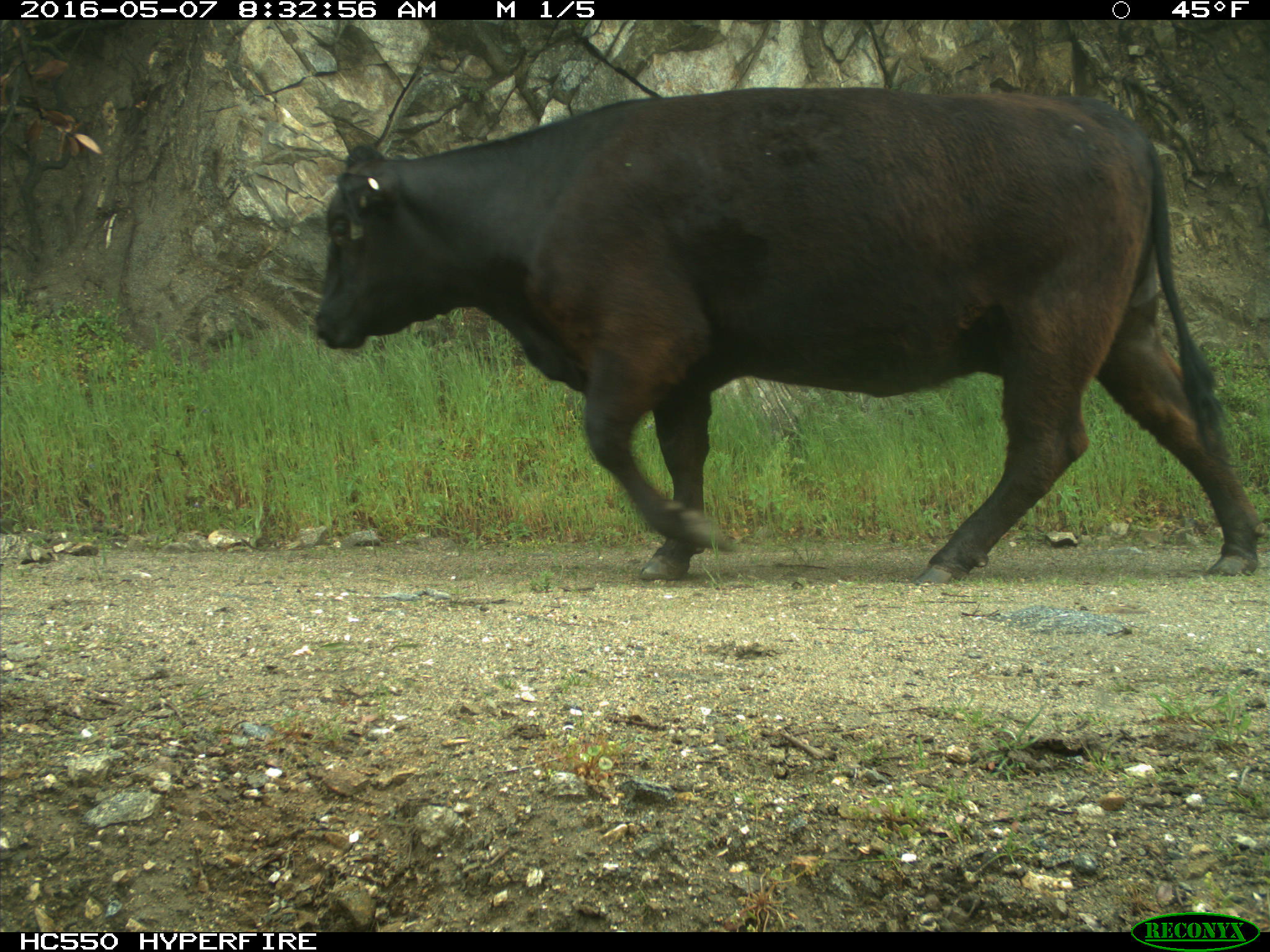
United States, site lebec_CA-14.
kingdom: Animalia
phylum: Chordata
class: Mammalia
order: Artiodactyla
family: Bovidae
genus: Bos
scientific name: Bos taurus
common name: domestic cow